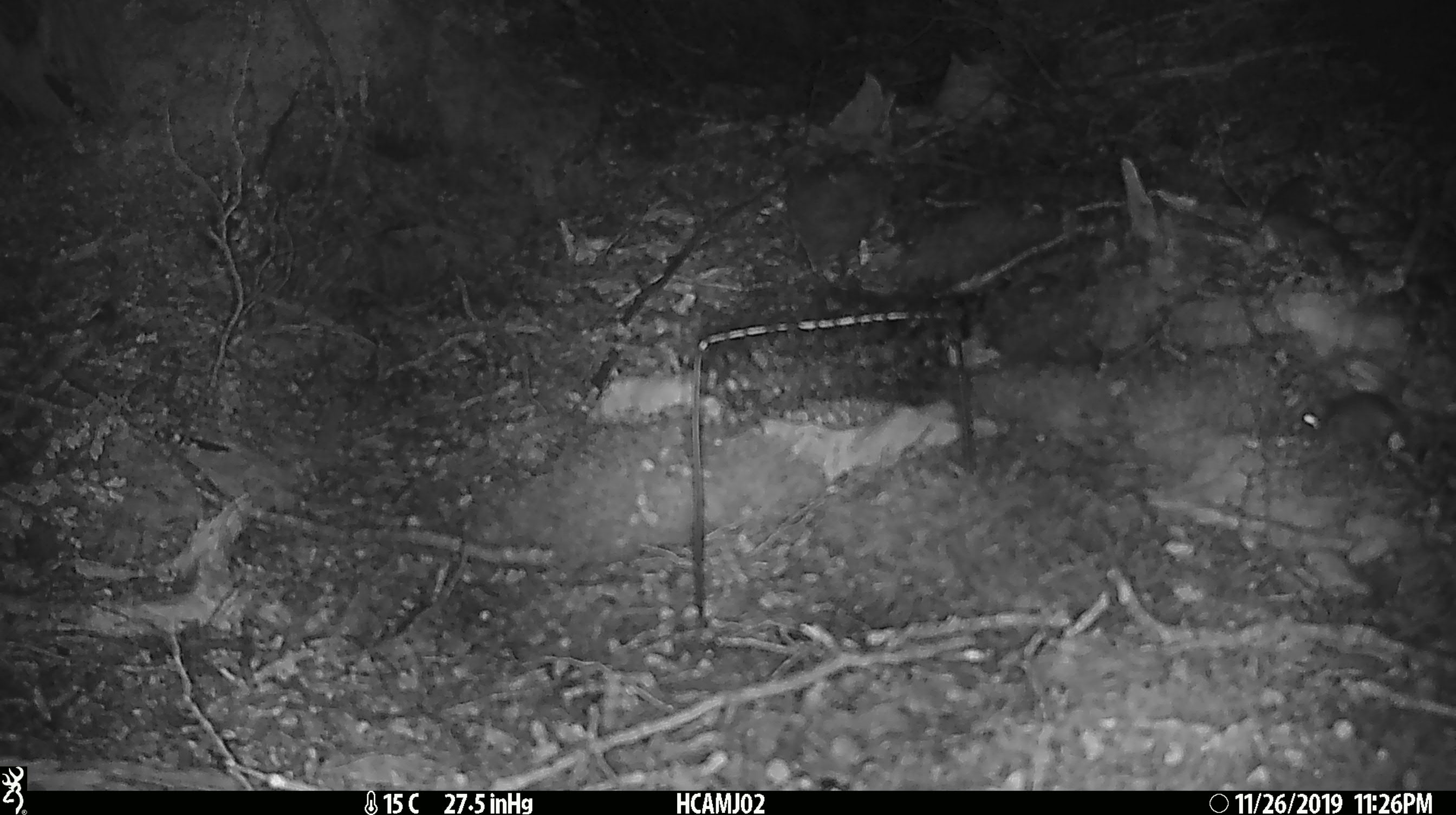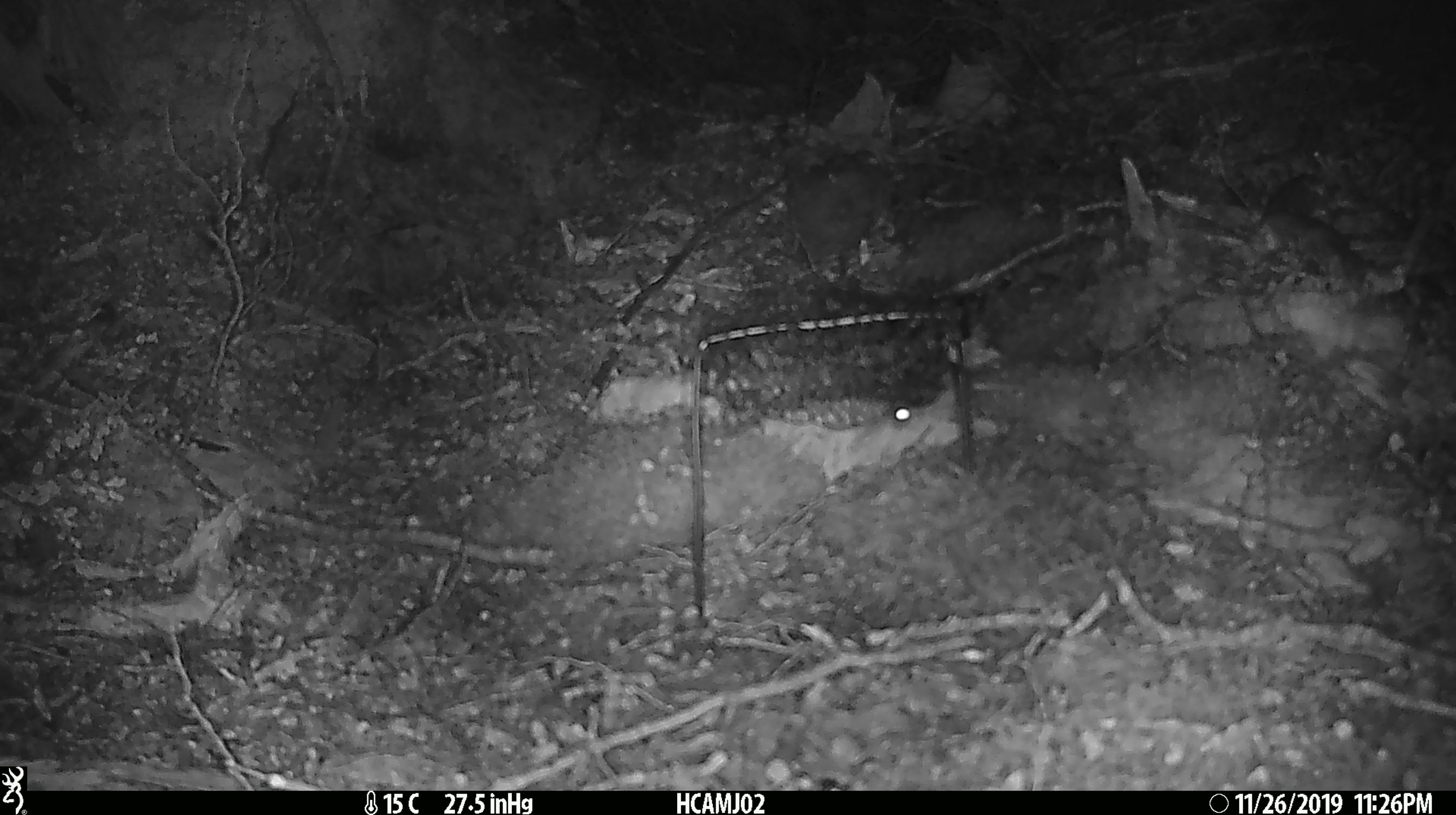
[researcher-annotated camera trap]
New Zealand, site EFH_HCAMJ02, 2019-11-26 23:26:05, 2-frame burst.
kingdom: Animalia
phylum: Chordata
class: Mammalia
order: Rodentia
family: Muridae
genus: Mus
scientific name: Mus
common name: mouse